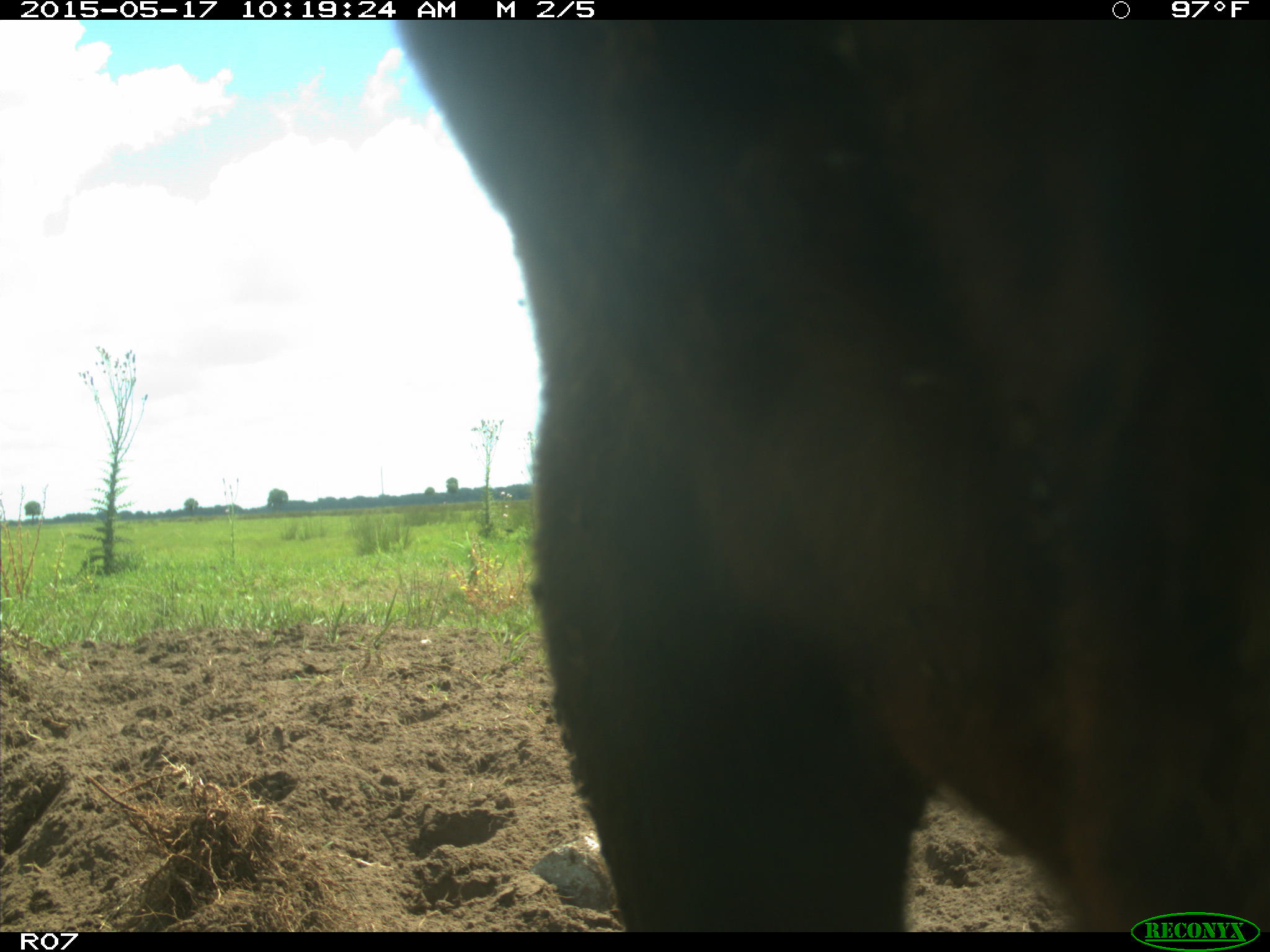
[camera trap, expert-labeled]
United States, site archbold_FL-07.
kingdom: Animalia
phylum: Chordata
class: Mammalia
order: Artiodactyla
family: Bovidae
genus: Bos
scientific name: Bos taurus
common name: domestic cow